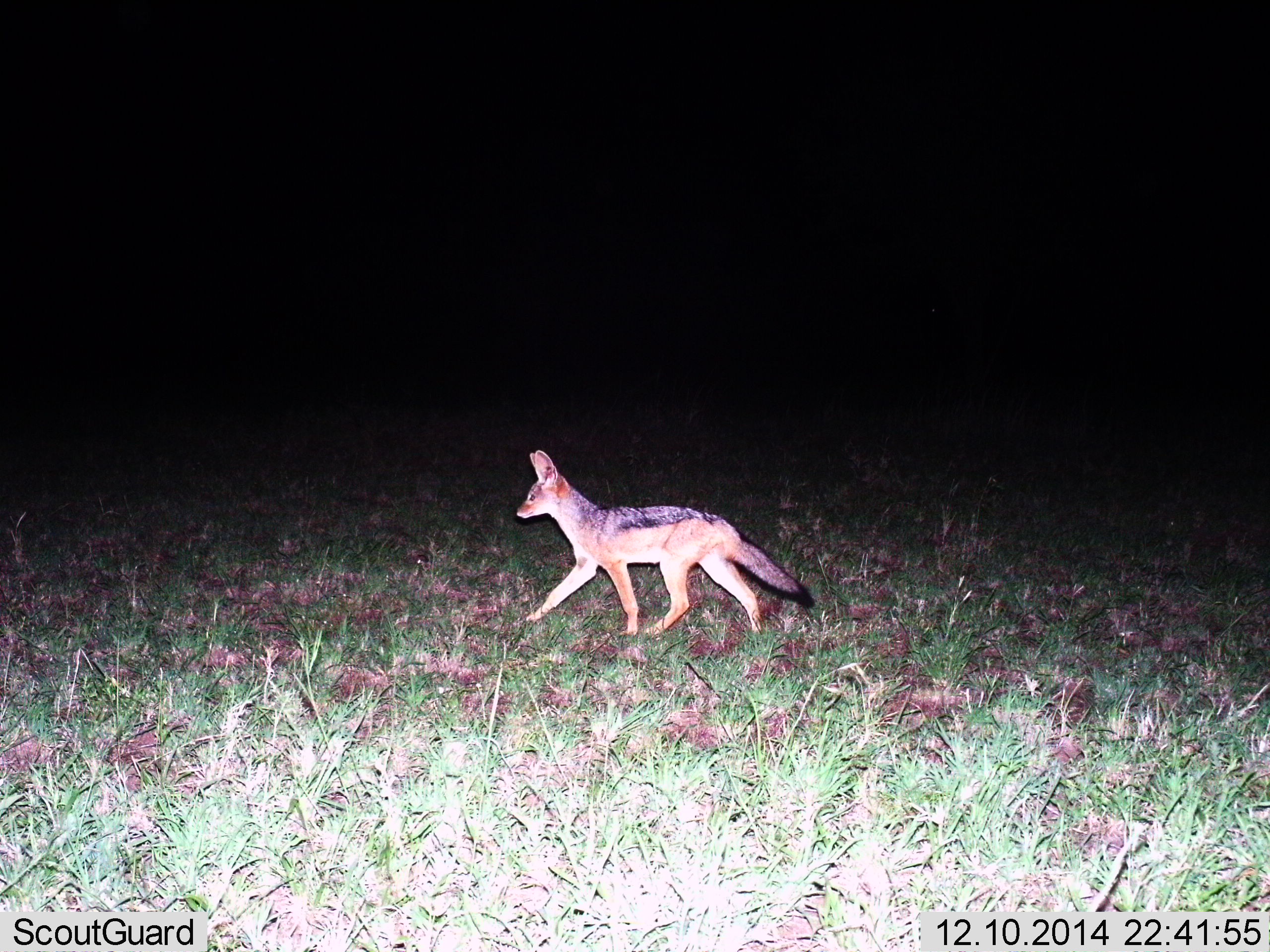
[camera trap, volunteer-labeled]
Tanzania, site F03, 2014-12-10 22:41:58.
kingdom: Animalia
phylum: Chordata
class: Mammalia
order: Carnivora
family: Canidae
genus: Lupulella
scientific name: Lupulella mesomelas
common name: black-backed jackal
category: jackal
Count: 1.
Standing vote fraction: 0%.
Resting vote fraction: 0%.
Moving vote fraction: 100%.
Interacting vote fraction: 0%.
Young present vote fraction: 0%.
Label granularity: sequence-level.